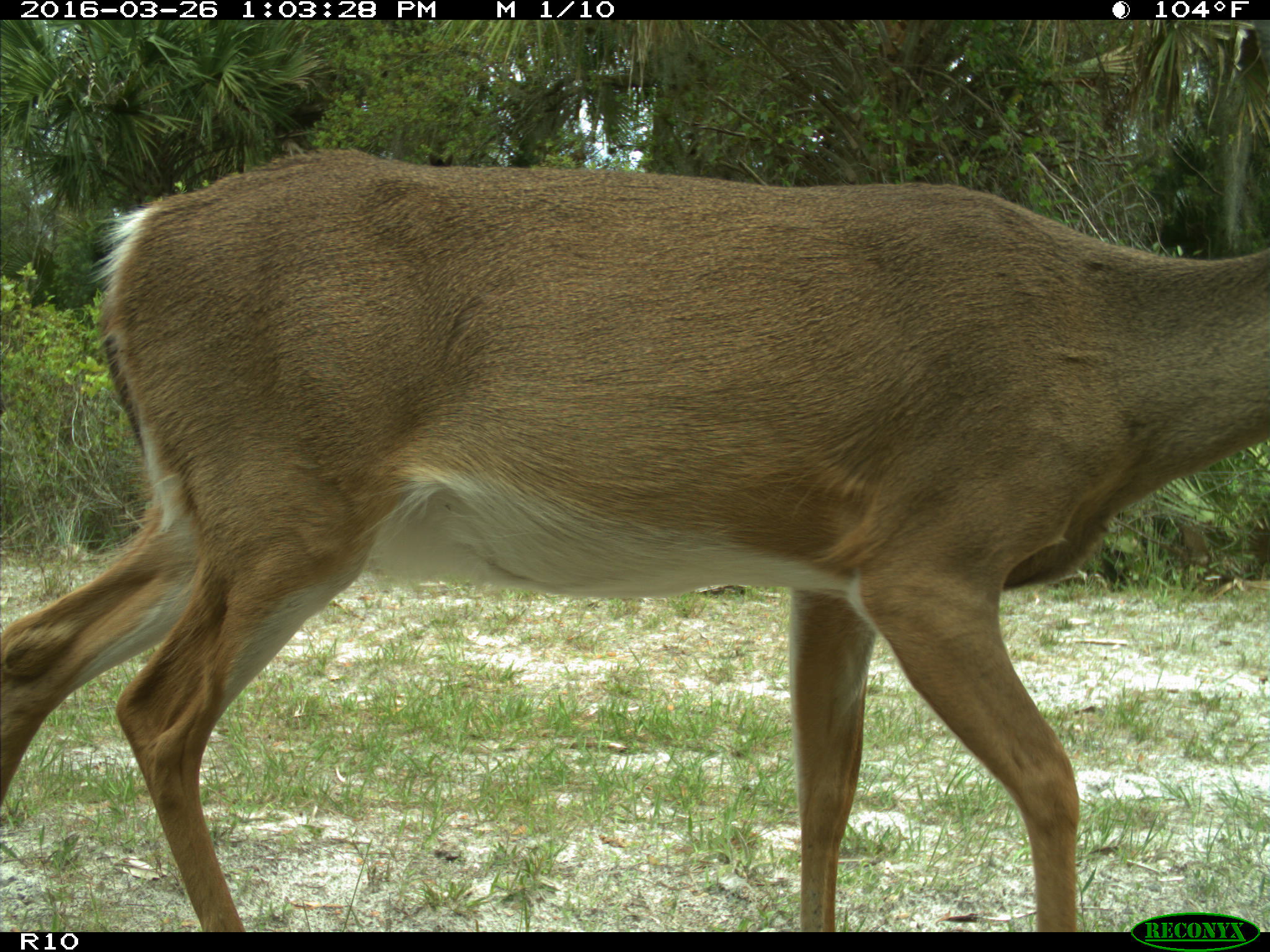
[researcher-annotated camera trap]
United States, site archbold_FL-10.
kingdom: Animalia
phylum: Chordata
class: Mammalia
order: Artiodactyla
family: Cervidae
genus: Odocoileus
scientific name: Odocoileus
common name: deer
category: unidentified deer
Unidentified deer (deer) (Odocoileus).